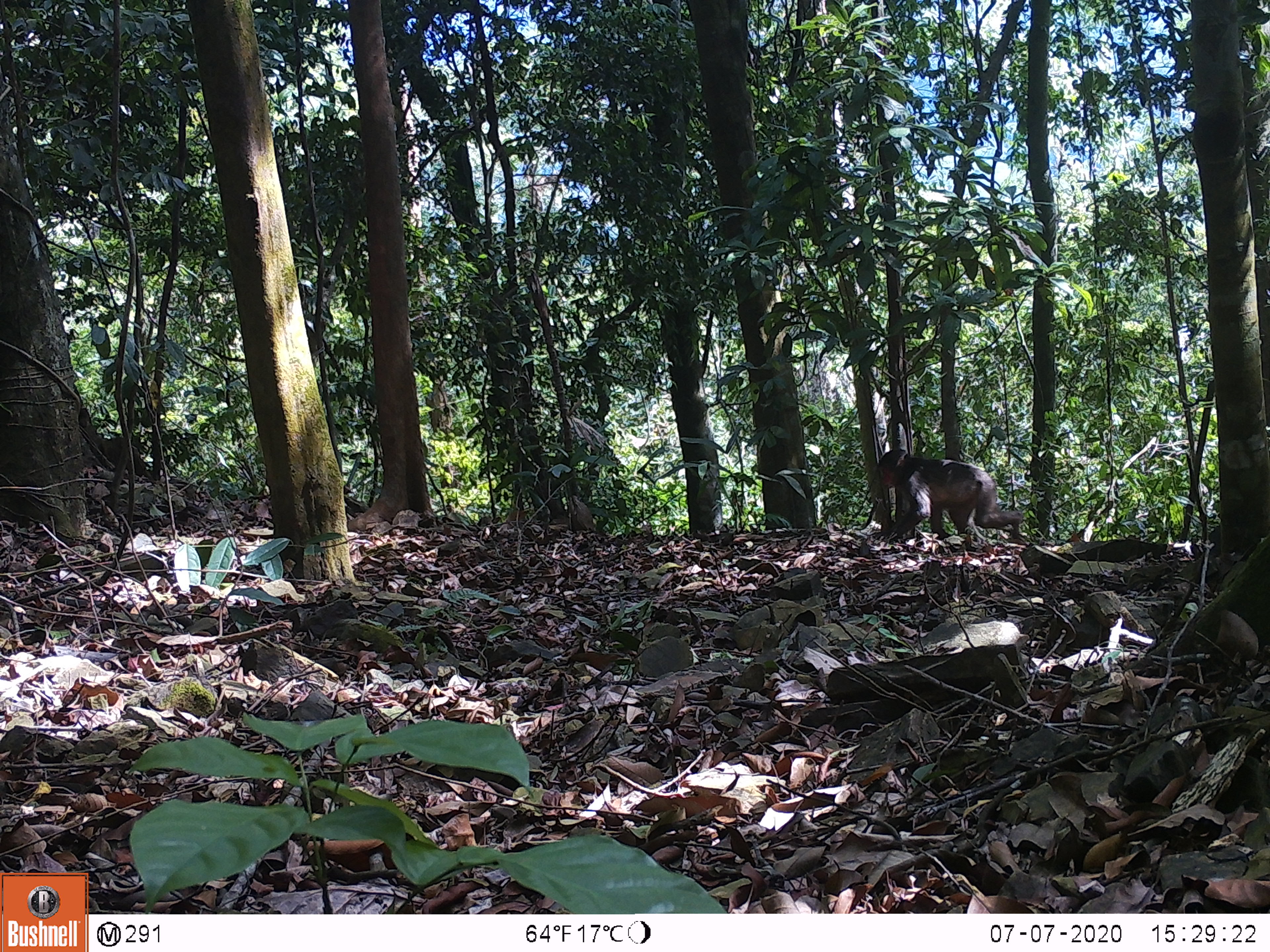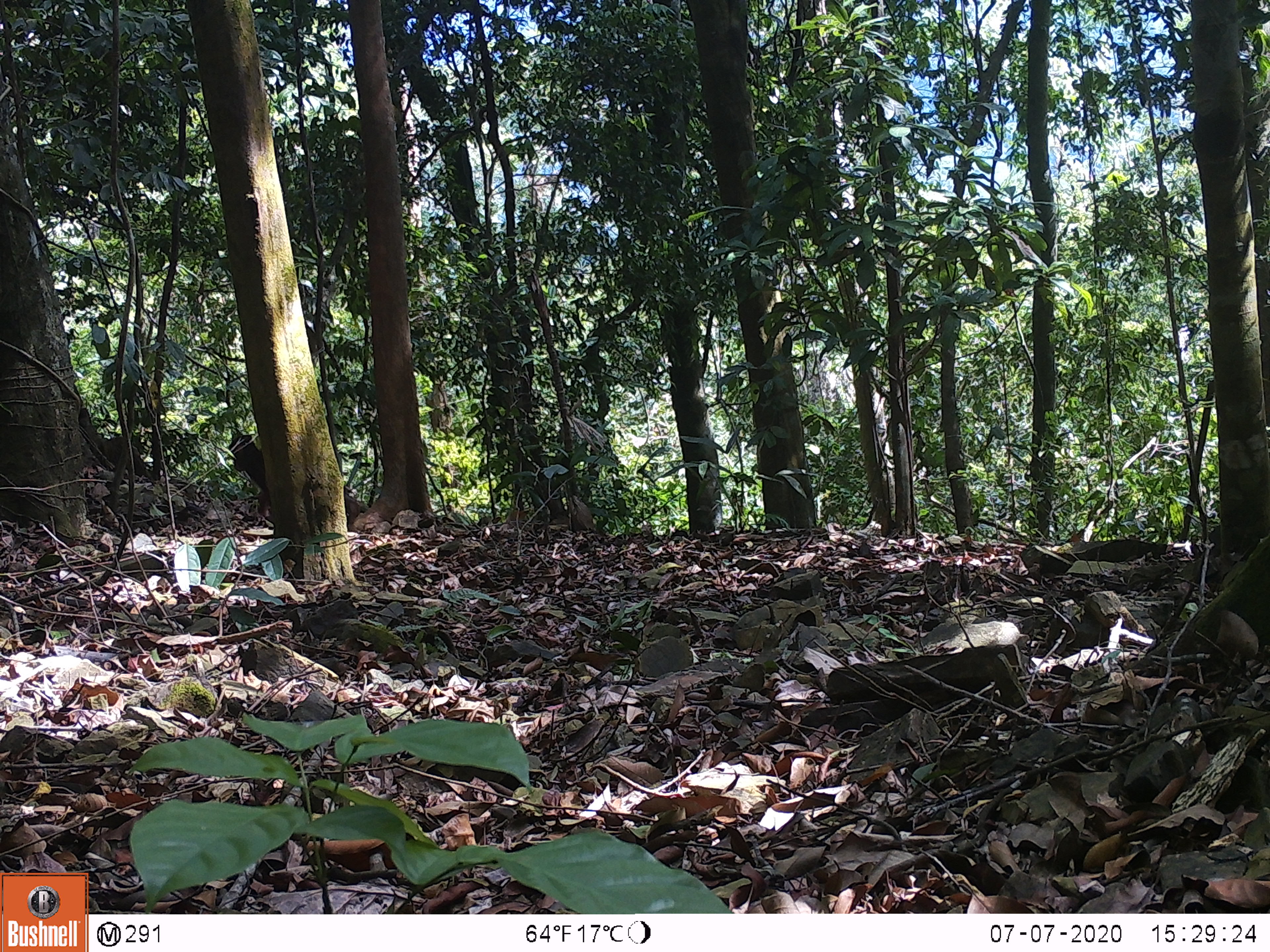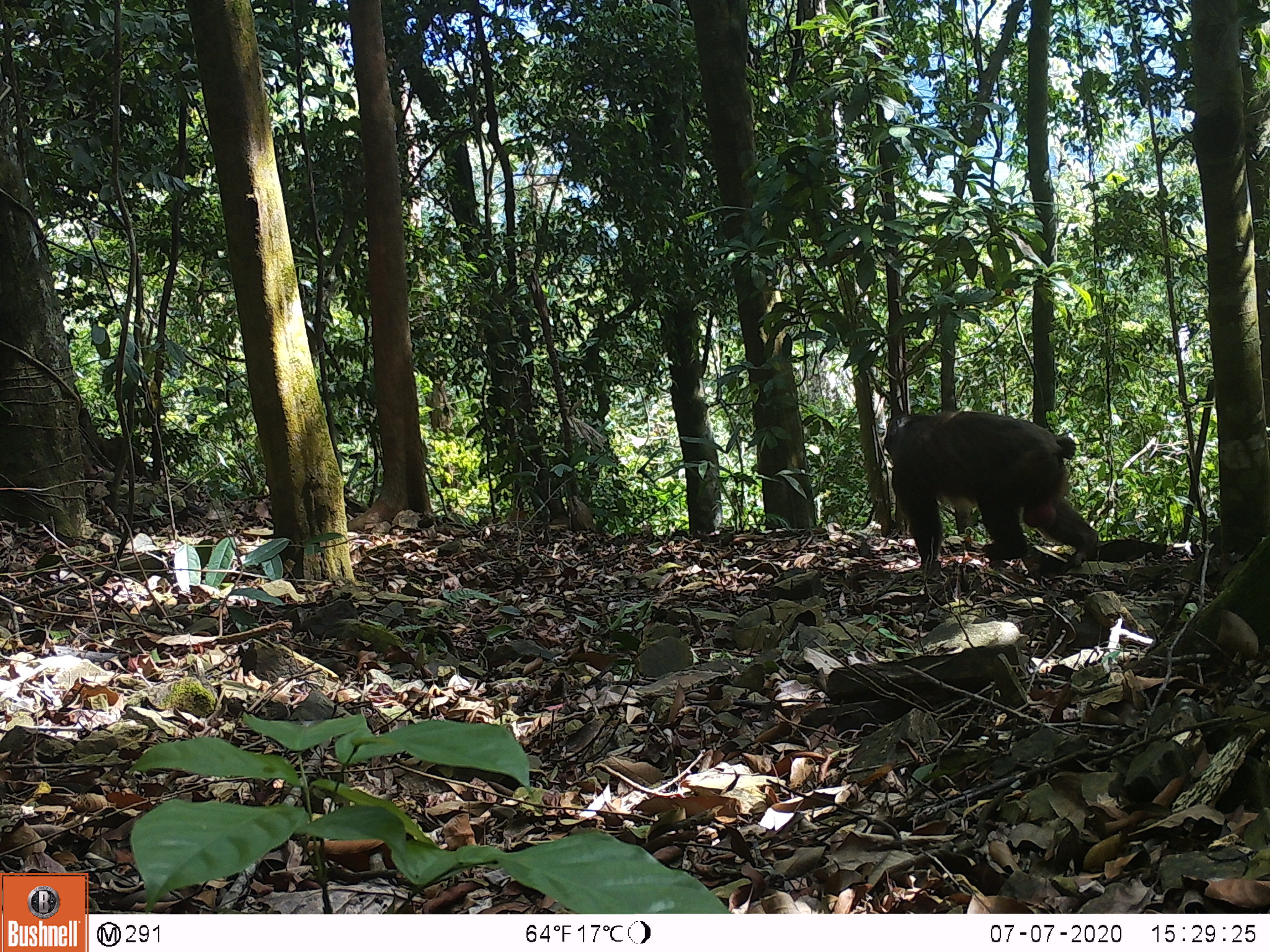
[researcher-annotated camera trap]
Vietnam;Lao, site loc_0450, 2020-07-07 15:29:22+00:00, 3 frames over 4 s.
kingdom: Animalia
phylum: Chordata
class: Mammalia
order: Primates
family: Cercopithecidae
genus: Macaca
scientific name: Macaca arctoides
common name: stump-tailed macaque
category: stump tailed macaque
Stump tailed macaque (stump-tailed macaque) (Macaca arctoides). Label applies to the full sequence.